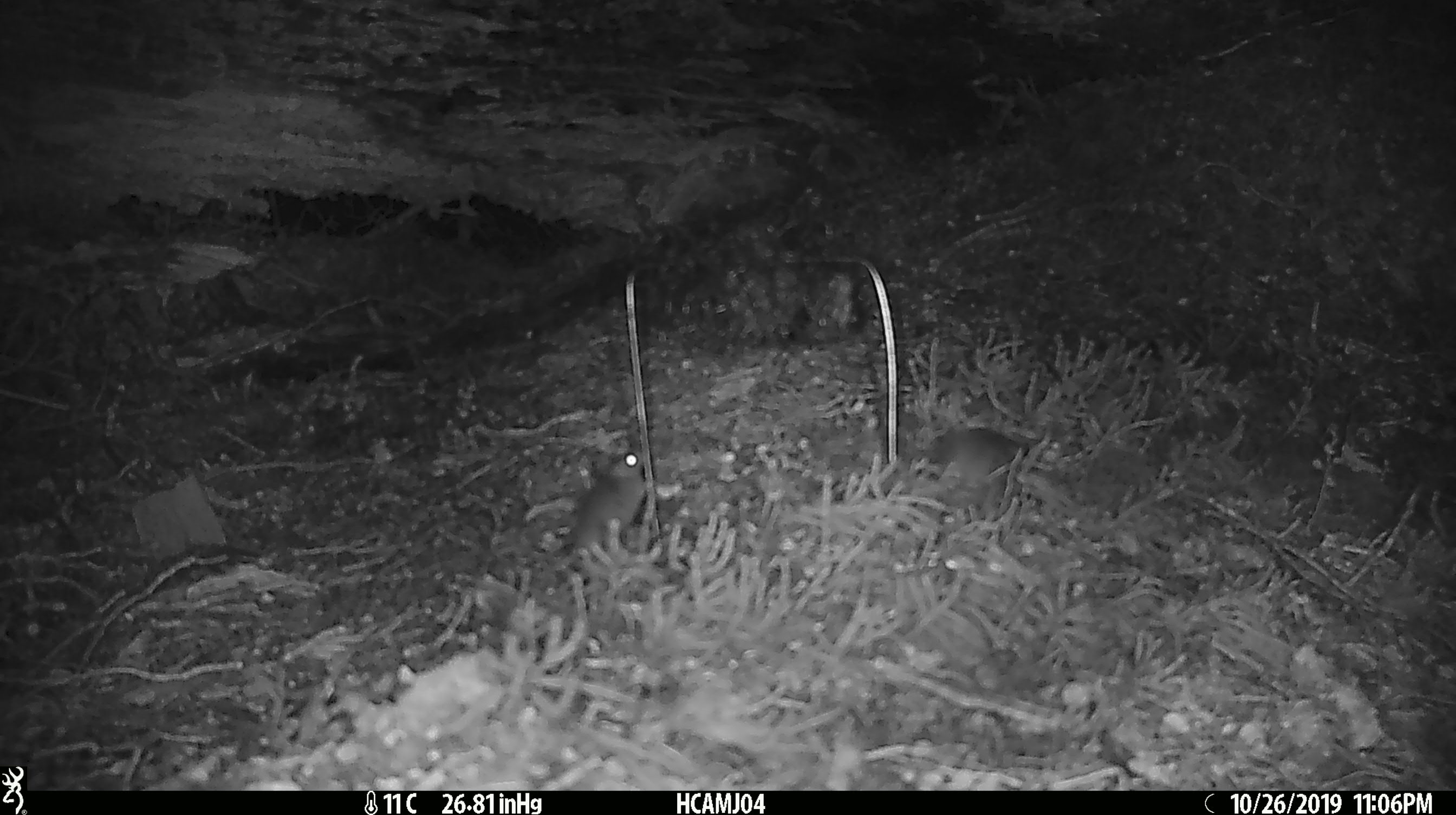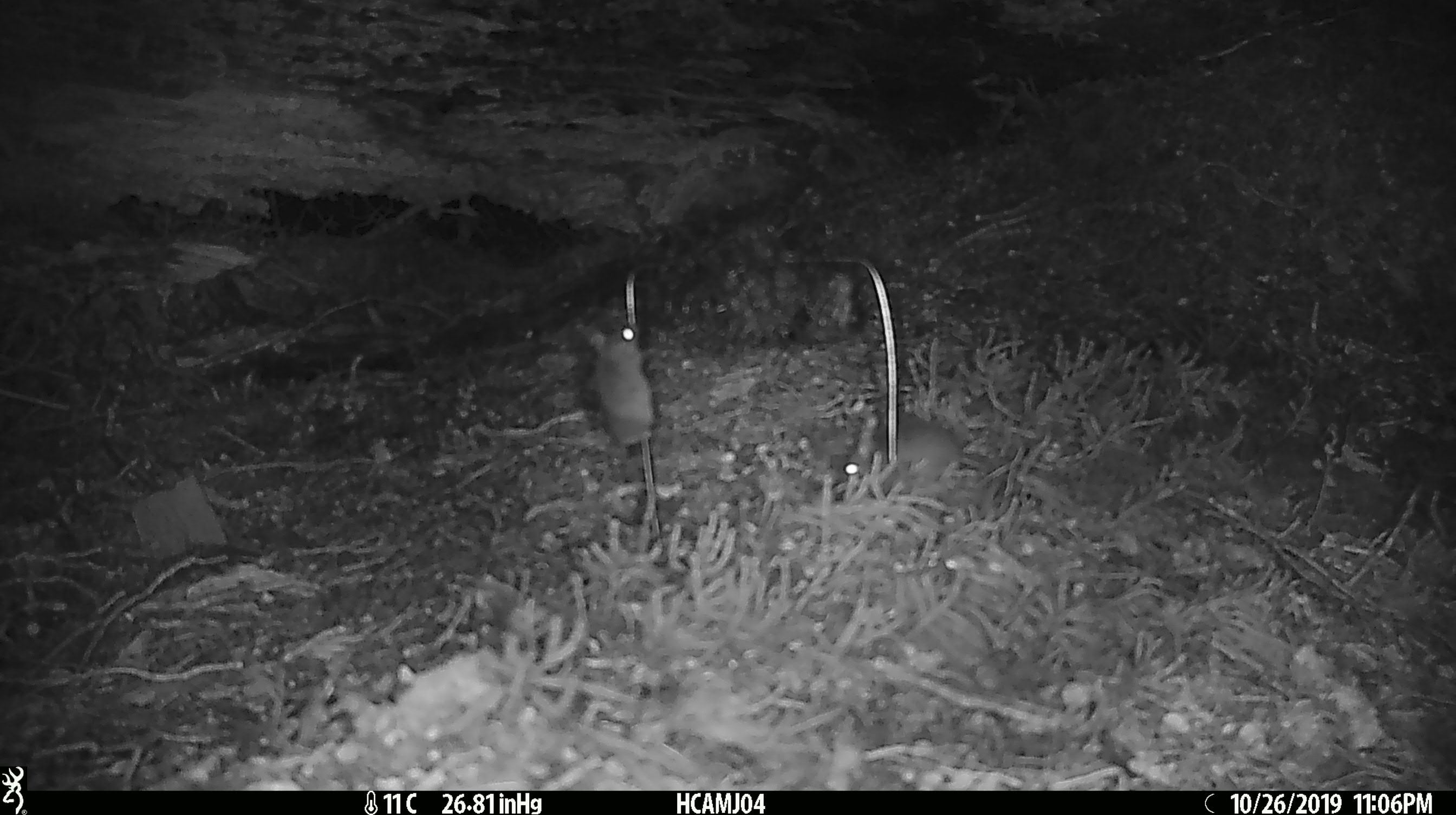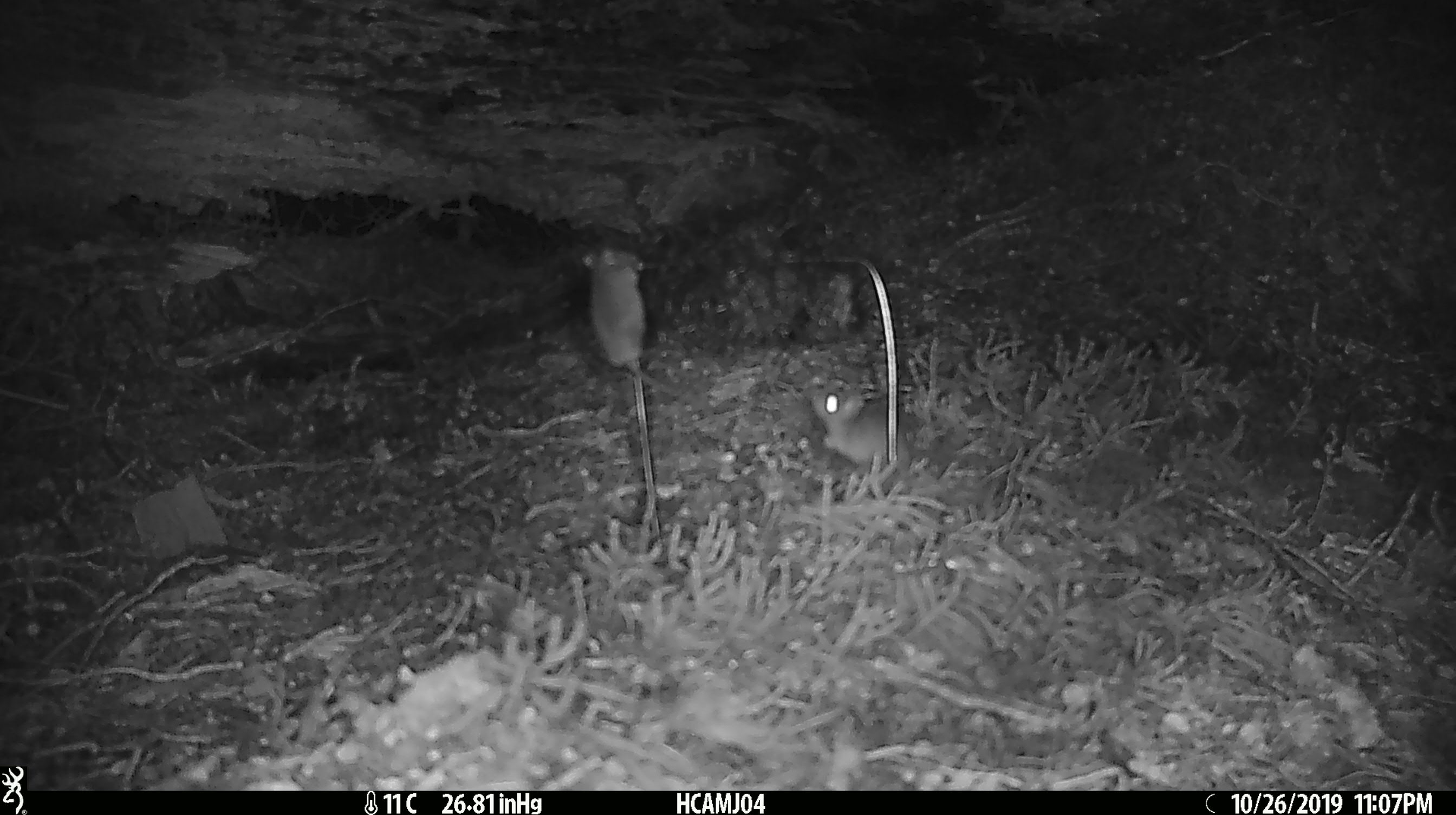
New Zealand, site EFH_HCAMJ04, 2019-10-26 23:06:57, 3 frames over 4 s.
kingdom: Animalia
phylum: Chordata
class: Mammalia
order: Rodentia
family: Muridae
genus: Mus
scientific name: Mus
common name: mouse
Mouse (Mus).